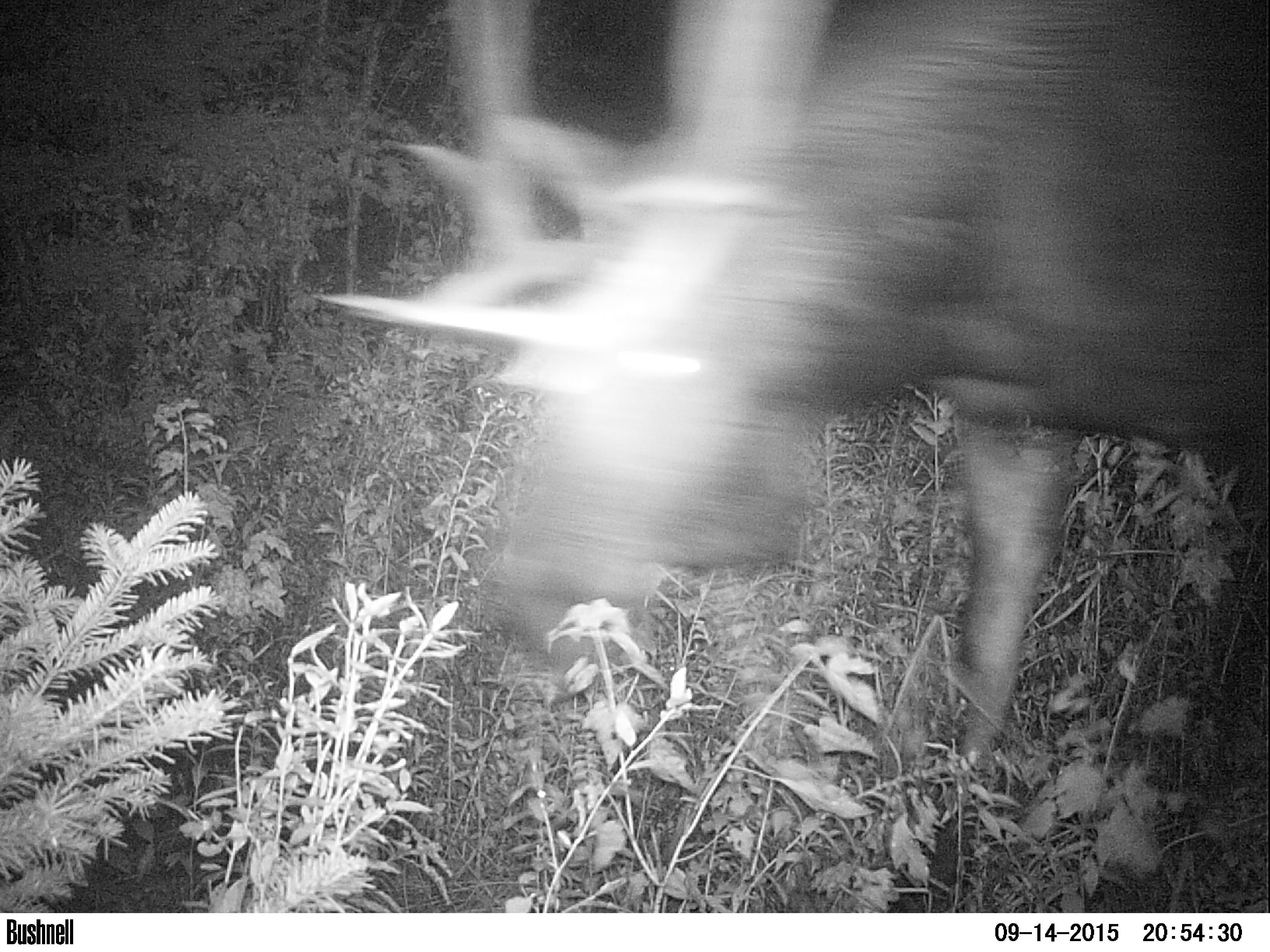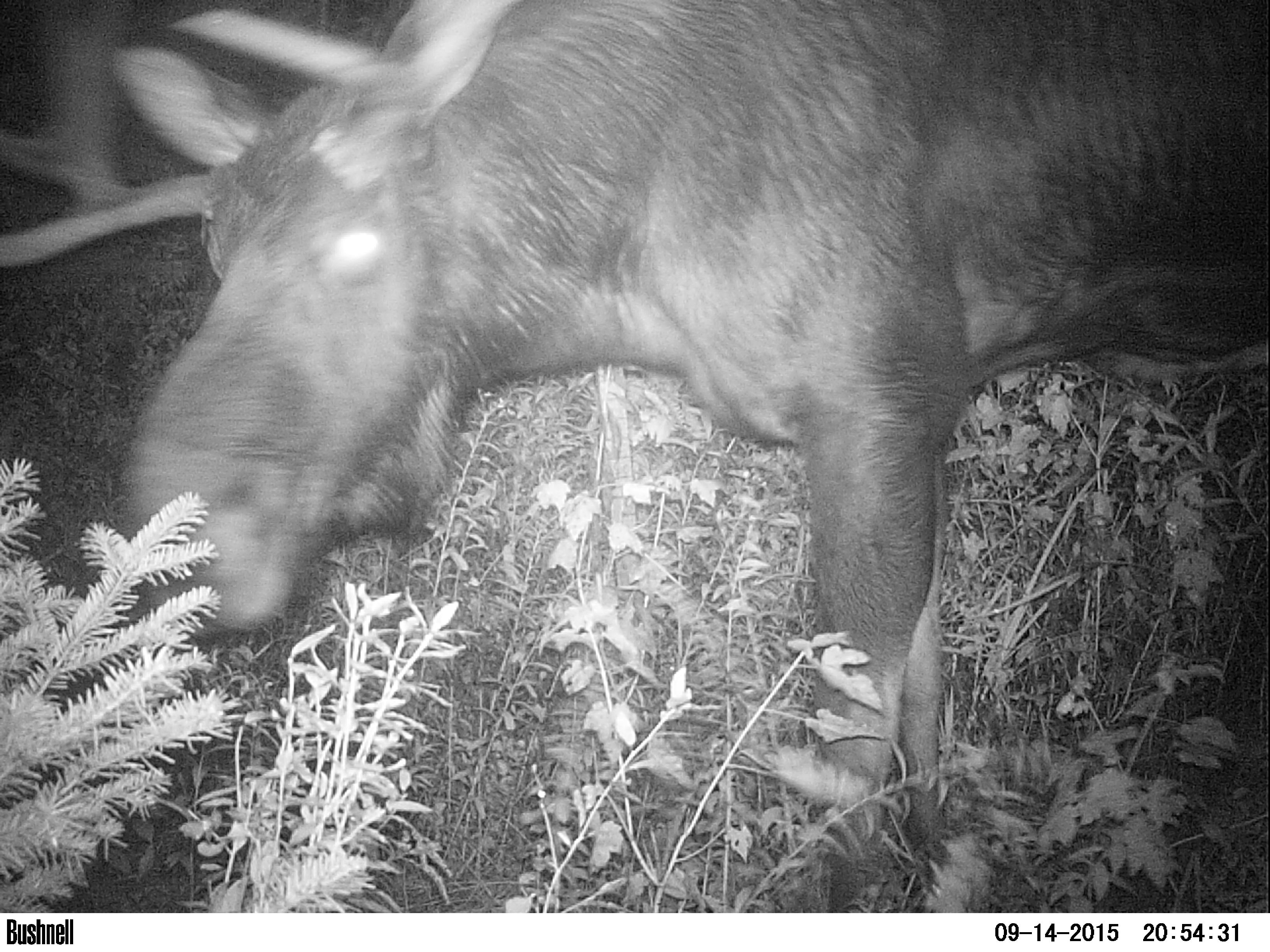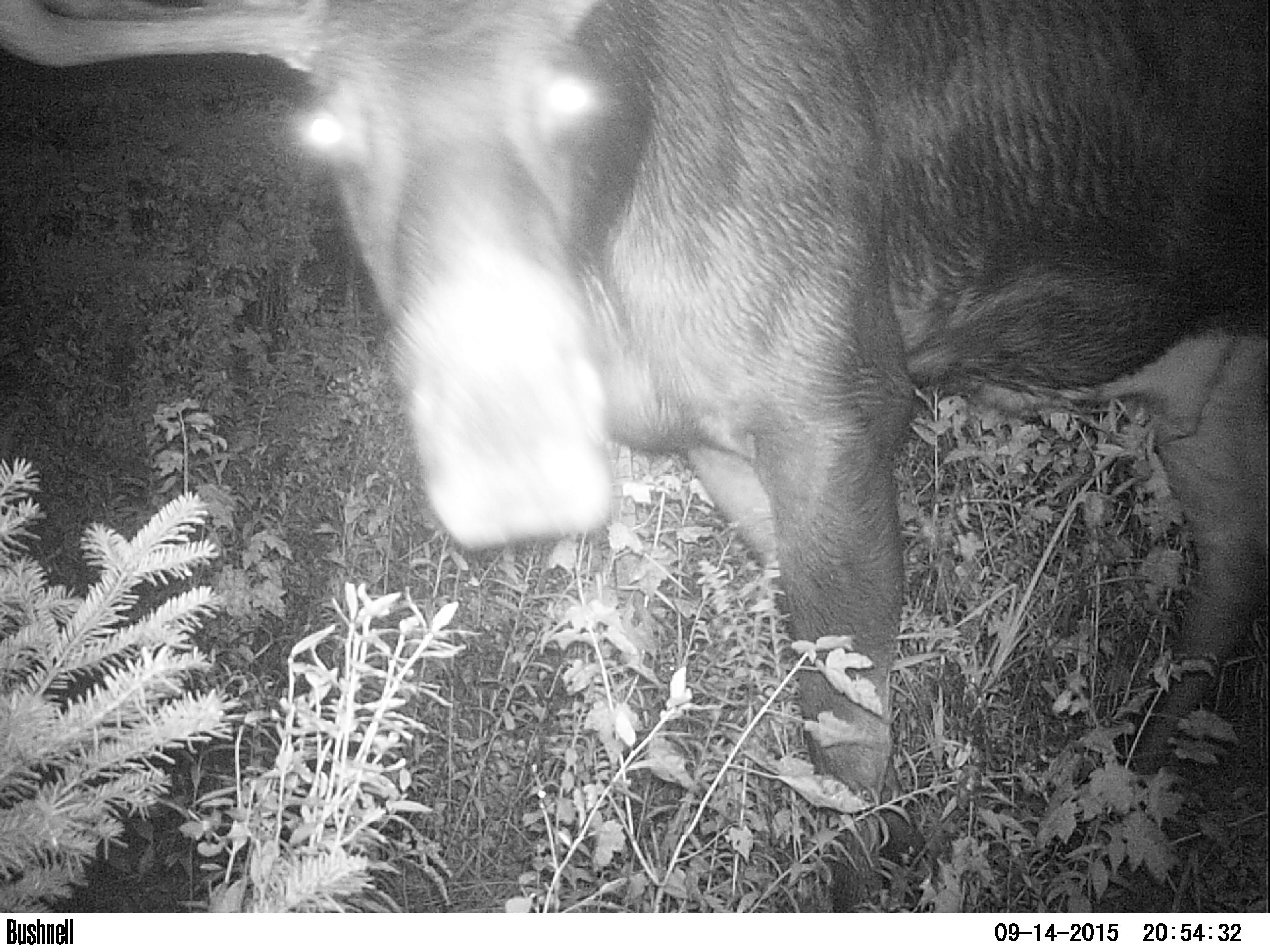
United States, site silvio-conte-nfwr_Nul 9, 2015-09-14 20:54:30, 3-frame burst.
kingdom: Animalia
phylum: Chordata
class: Mammalia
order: Artiodactyla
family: Cervidae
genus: Alces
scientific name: Alces alces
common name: moose